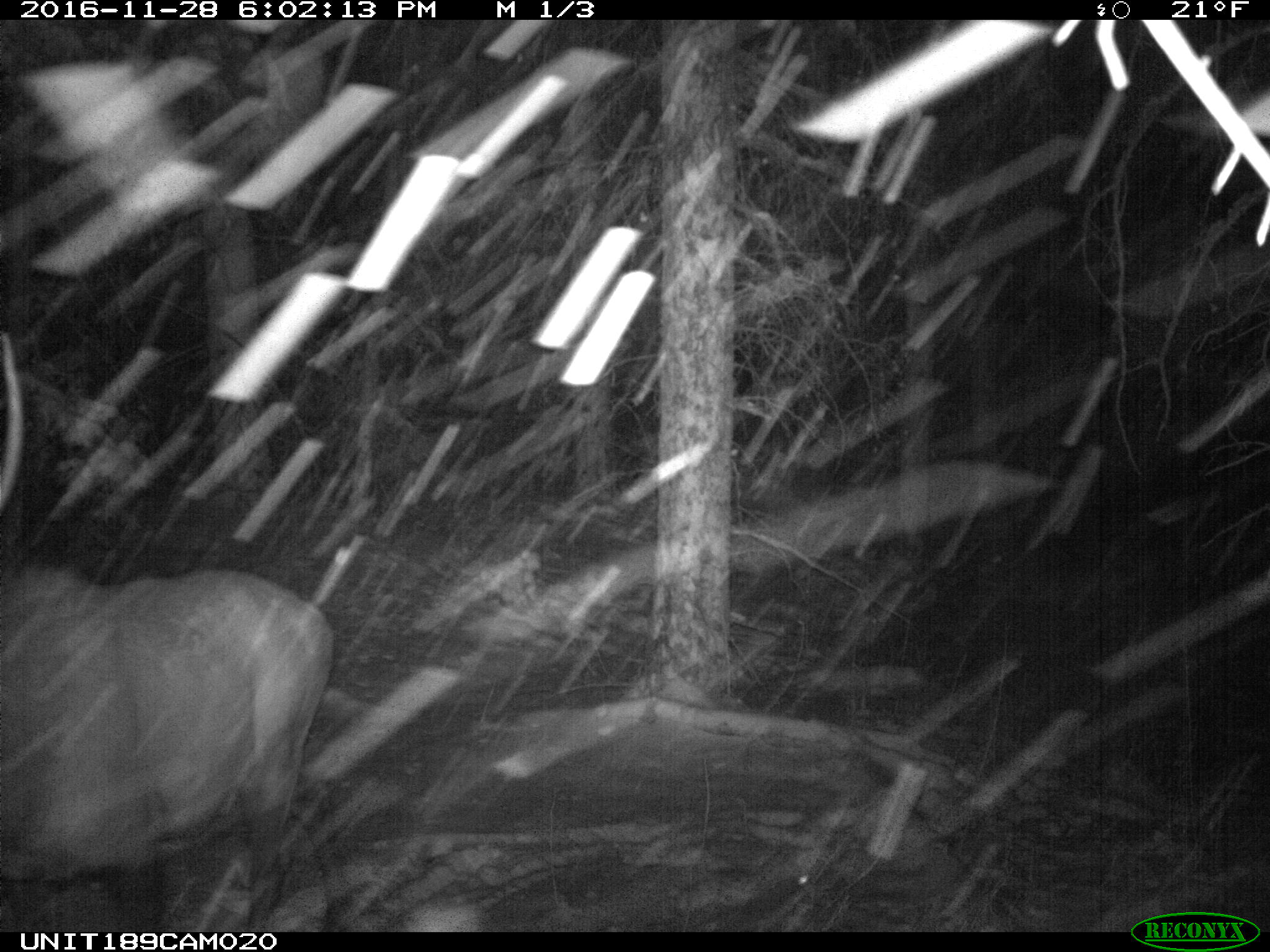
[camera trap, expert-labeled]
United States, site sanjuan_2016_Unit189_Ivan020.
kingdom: Animalia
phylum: Chordata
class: Mammalia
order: Artiodactyla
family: Cervidae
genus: Cervus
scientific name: Cervus elaphus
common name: red deer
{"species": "Cervus elaphus (red deer)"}